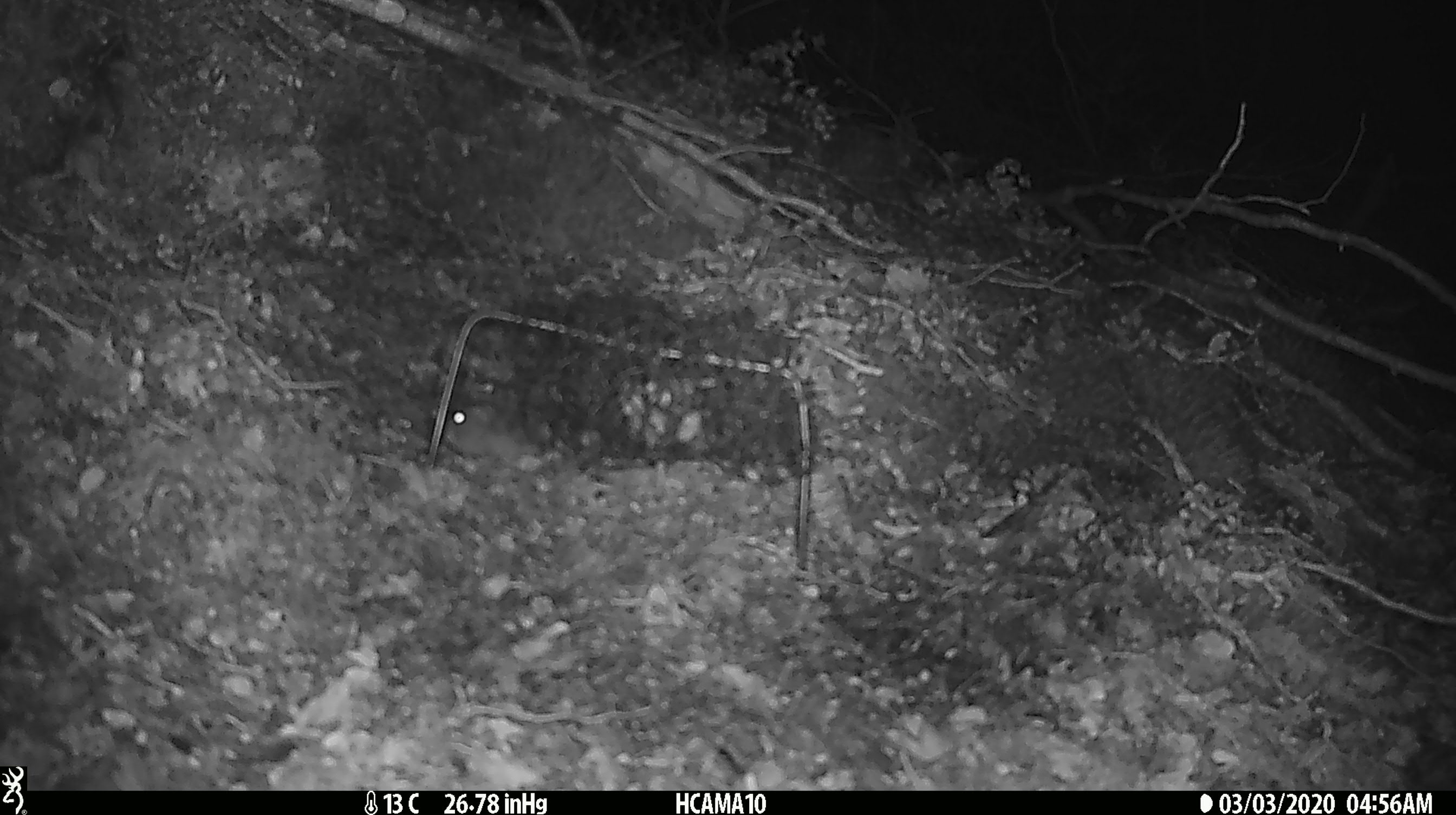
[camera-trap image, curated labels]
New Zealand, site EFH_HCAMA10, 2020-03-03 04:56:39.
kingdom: Animalia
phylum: Chordata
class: Mammalia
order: Rodentia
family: Muridae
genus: Mus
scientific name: Mus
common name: mouse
Mouse (Mus).